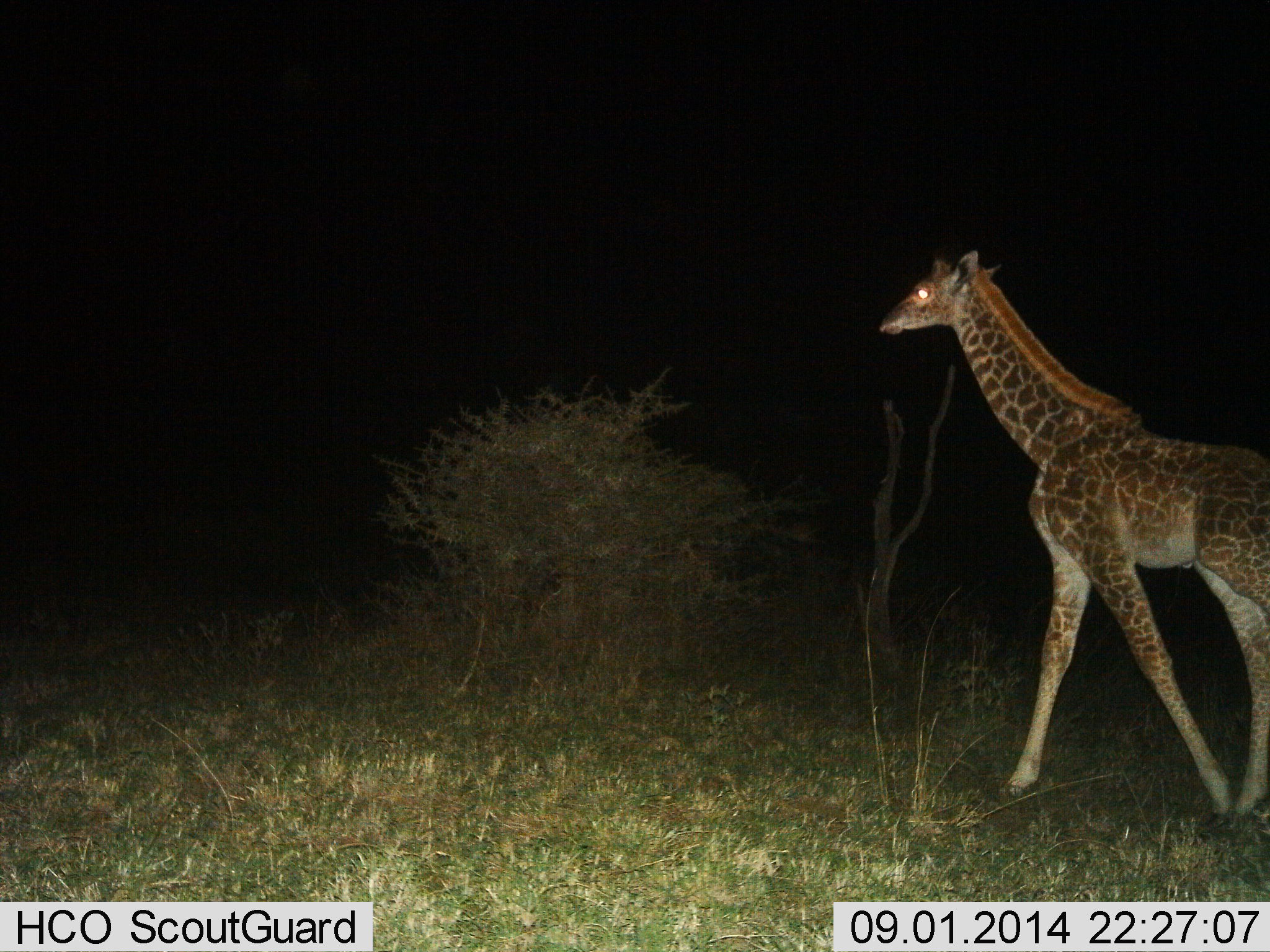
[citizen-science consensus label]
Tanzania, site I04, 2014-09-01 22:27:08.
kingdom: Animalia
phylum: Chordata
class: Mammalia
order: Artiodactyla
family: Giraffidae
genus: Giraffa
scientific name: Giraffa camelopardalis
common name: giraffe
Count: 1.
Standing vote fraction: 0%.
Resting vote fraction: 0%.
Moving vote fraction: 100%.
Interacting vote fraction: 0%.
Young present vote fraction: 10%.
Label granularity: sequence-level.